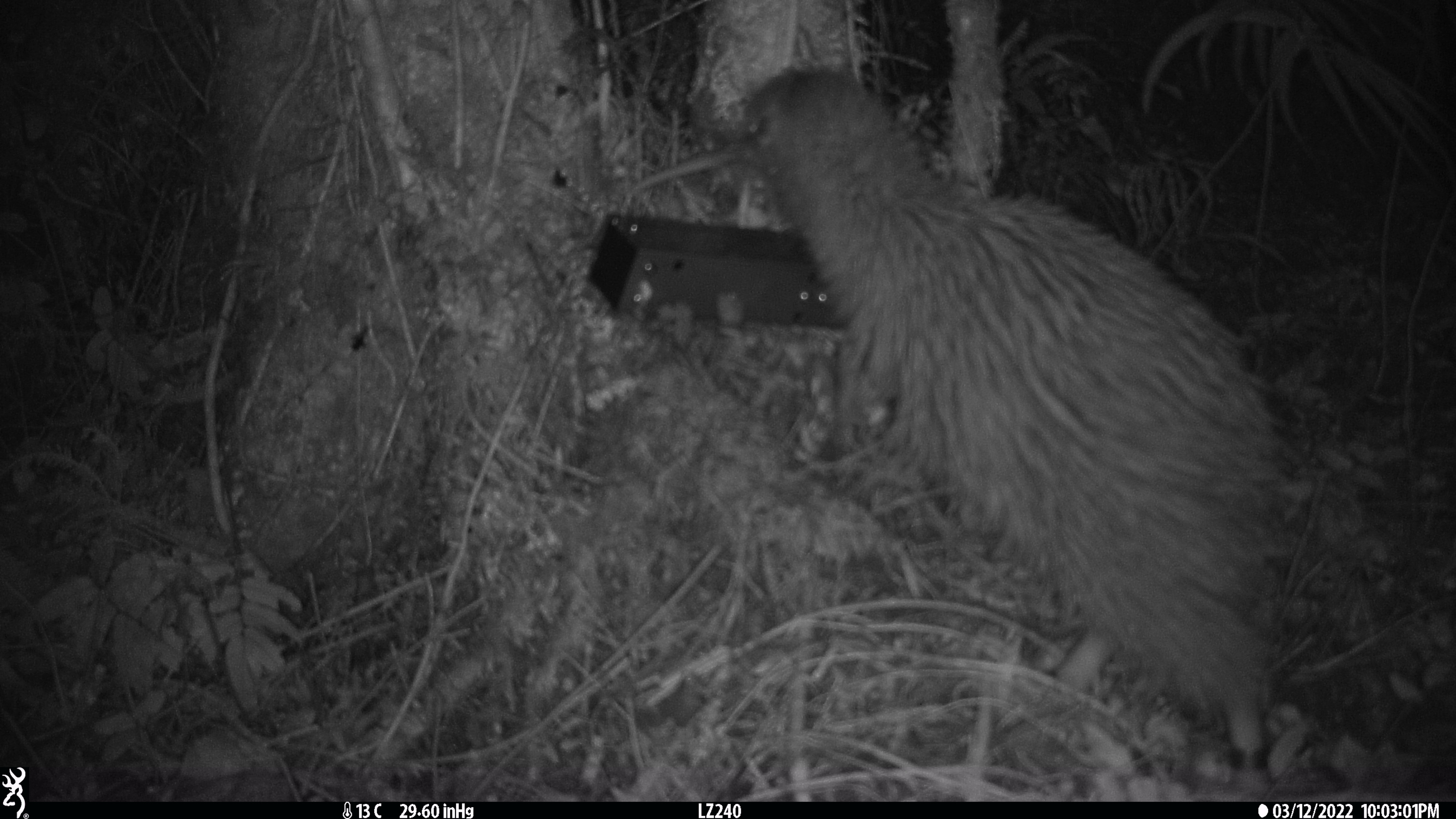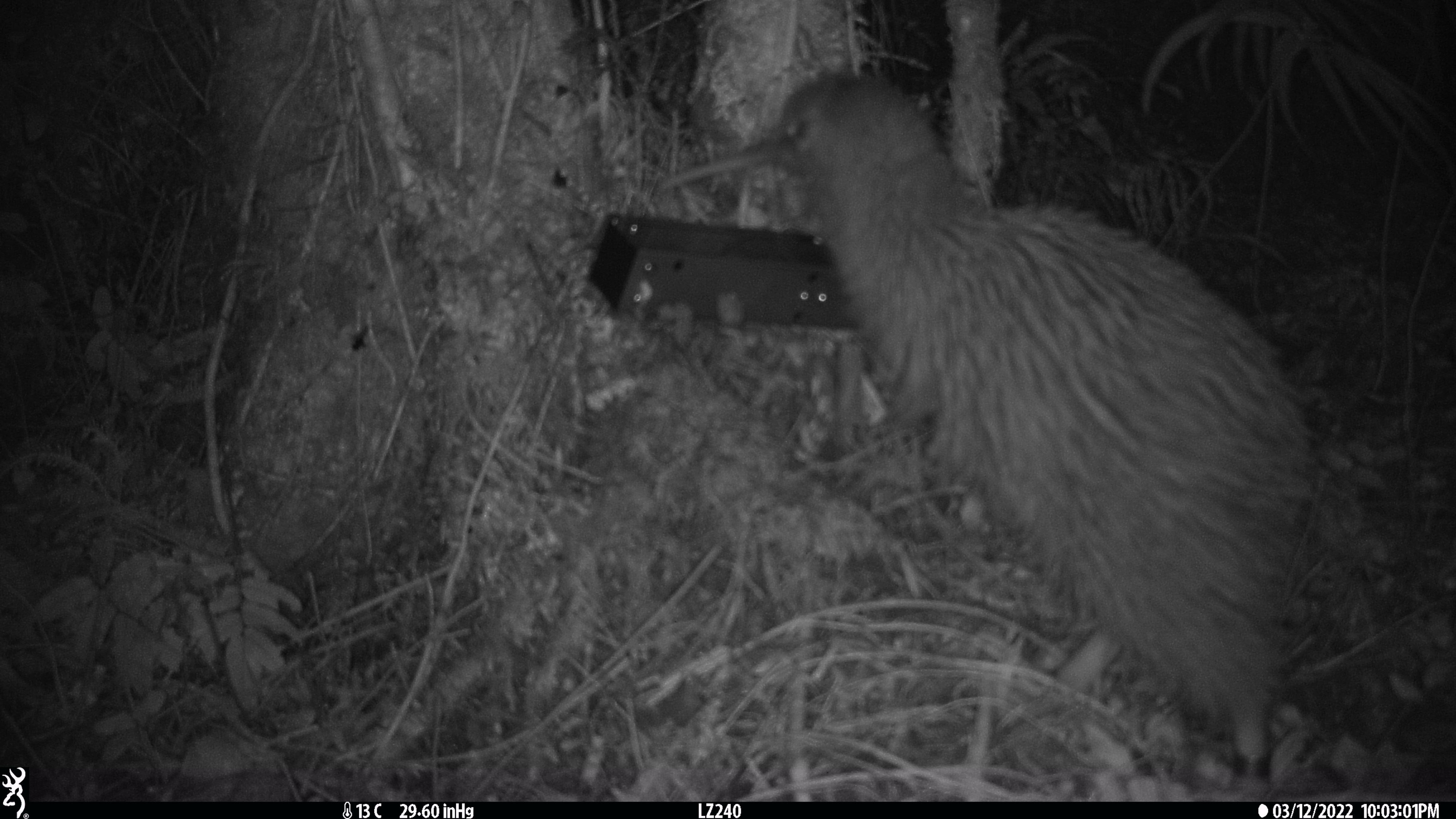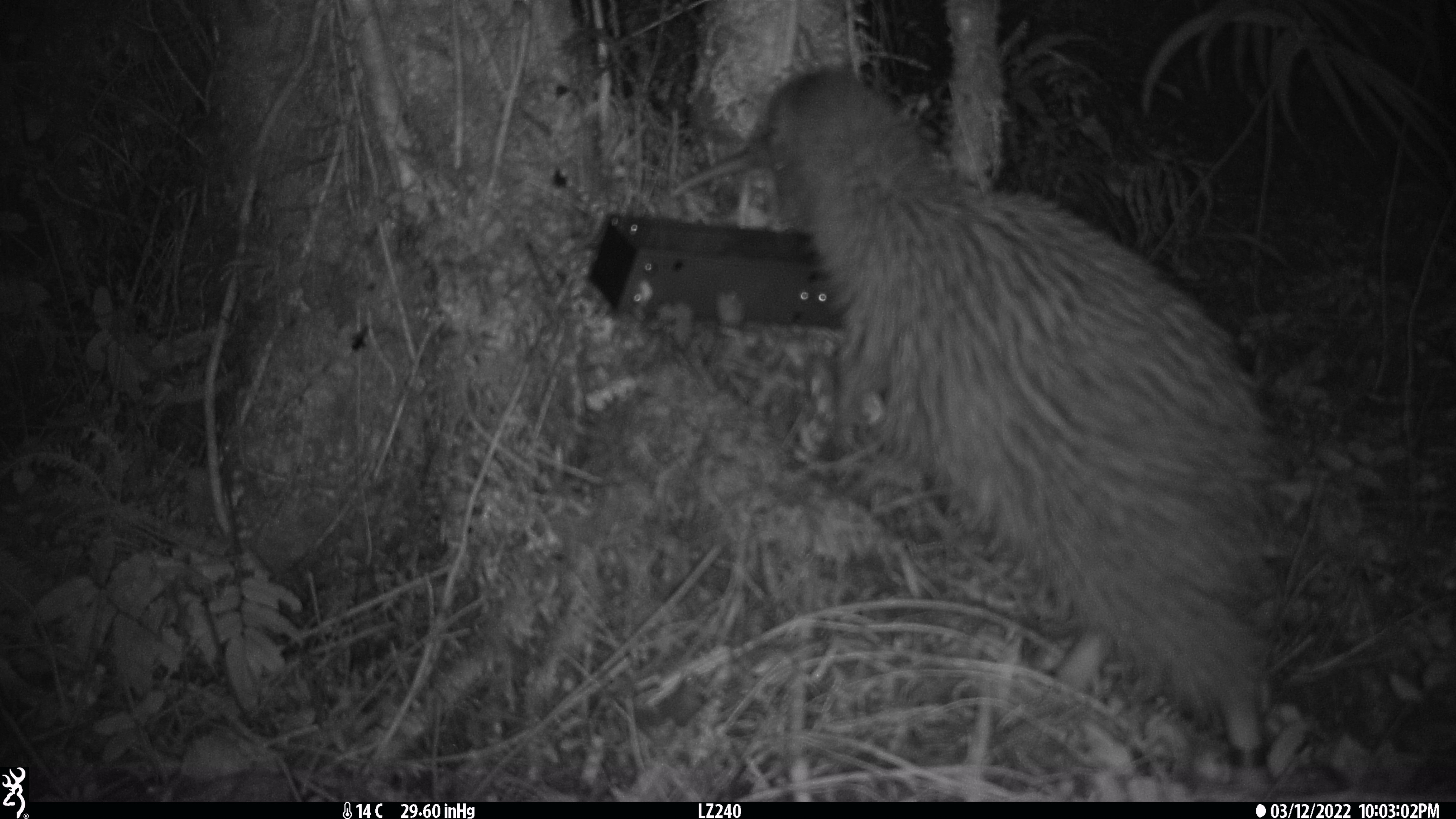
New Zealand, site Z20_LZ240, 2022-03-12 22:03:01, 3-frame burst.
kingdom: Animalia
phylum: Chordata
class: Aves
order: Apterygiformes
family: Apterygidae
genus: Apteryx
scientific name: Apteryx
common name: kiwi